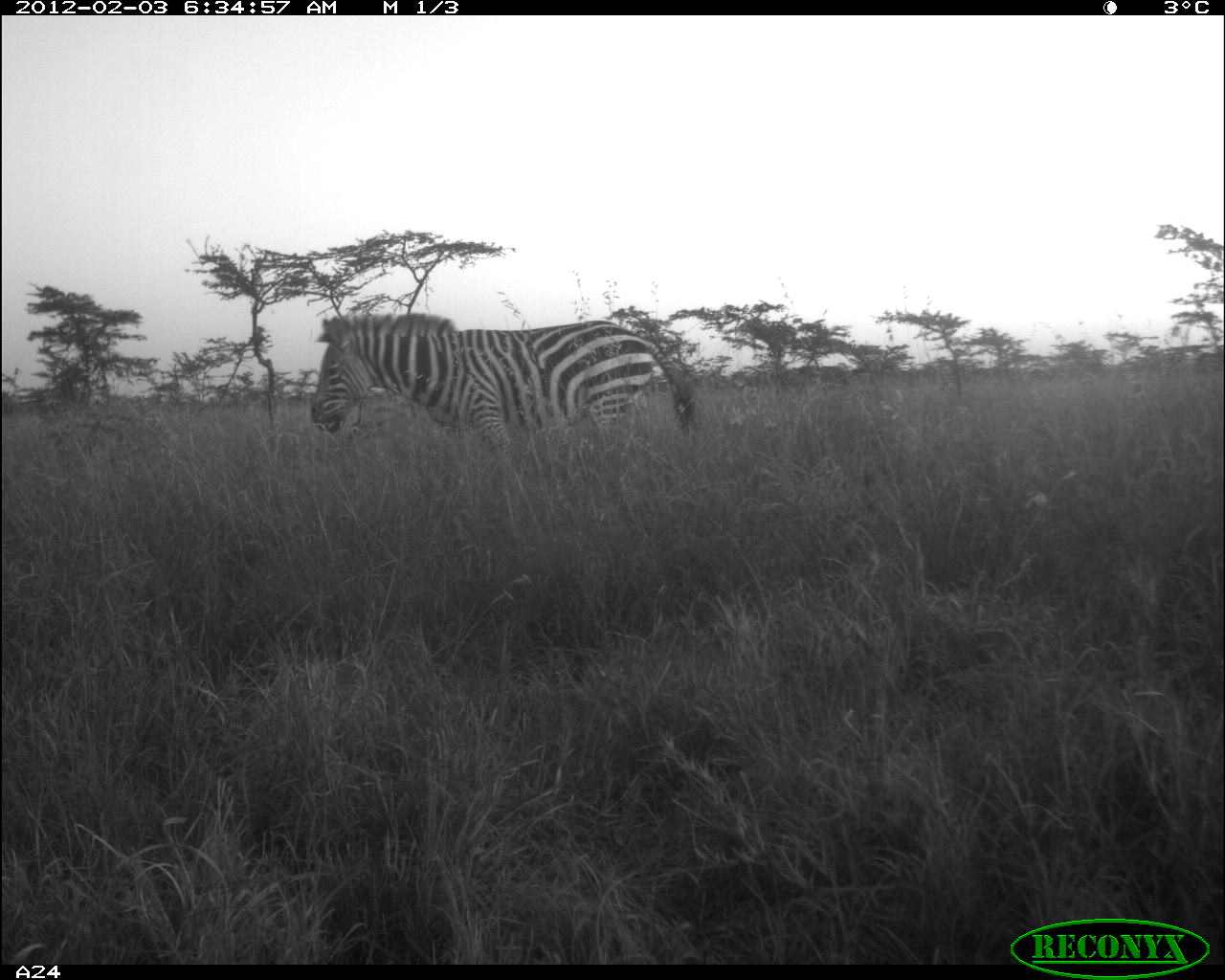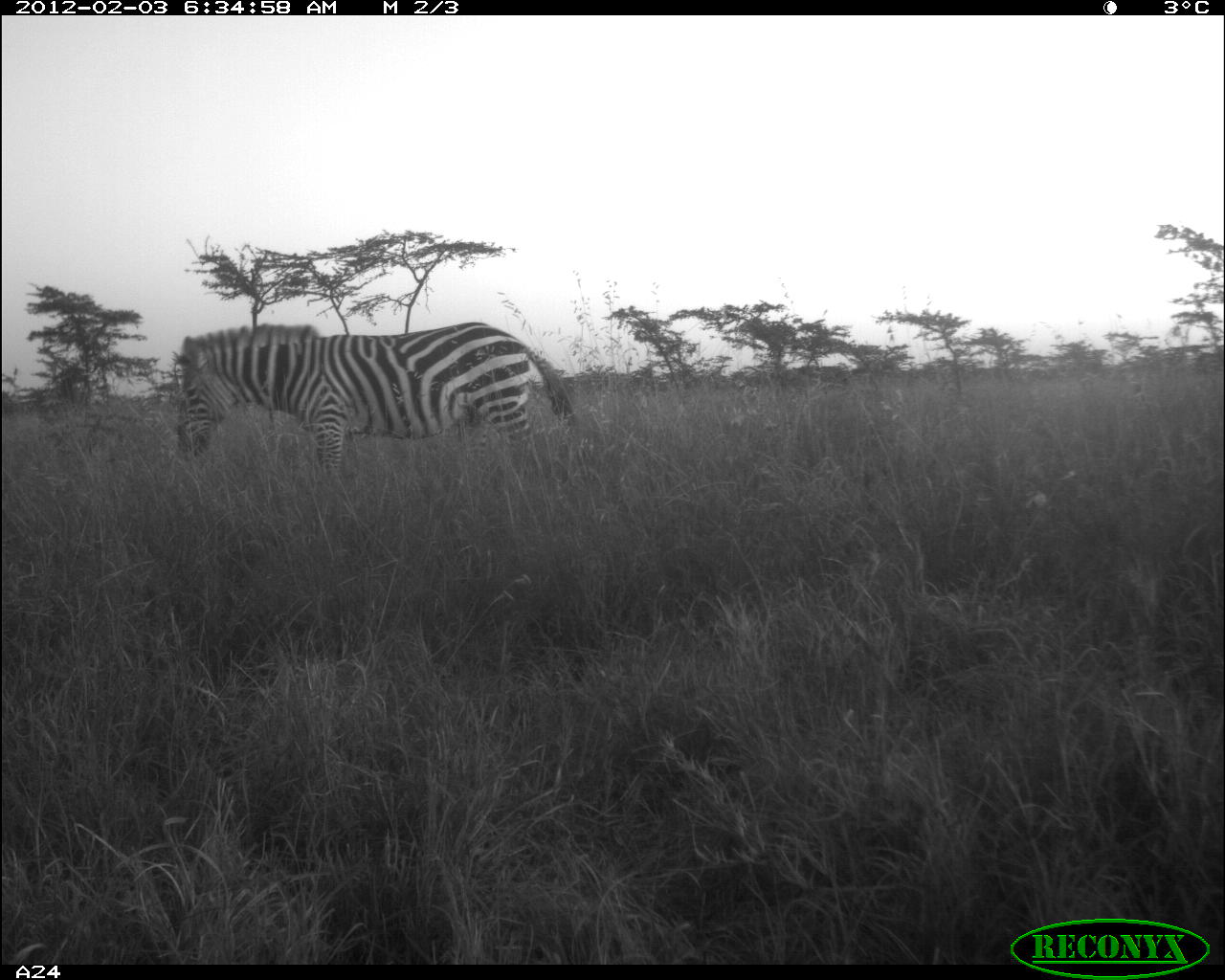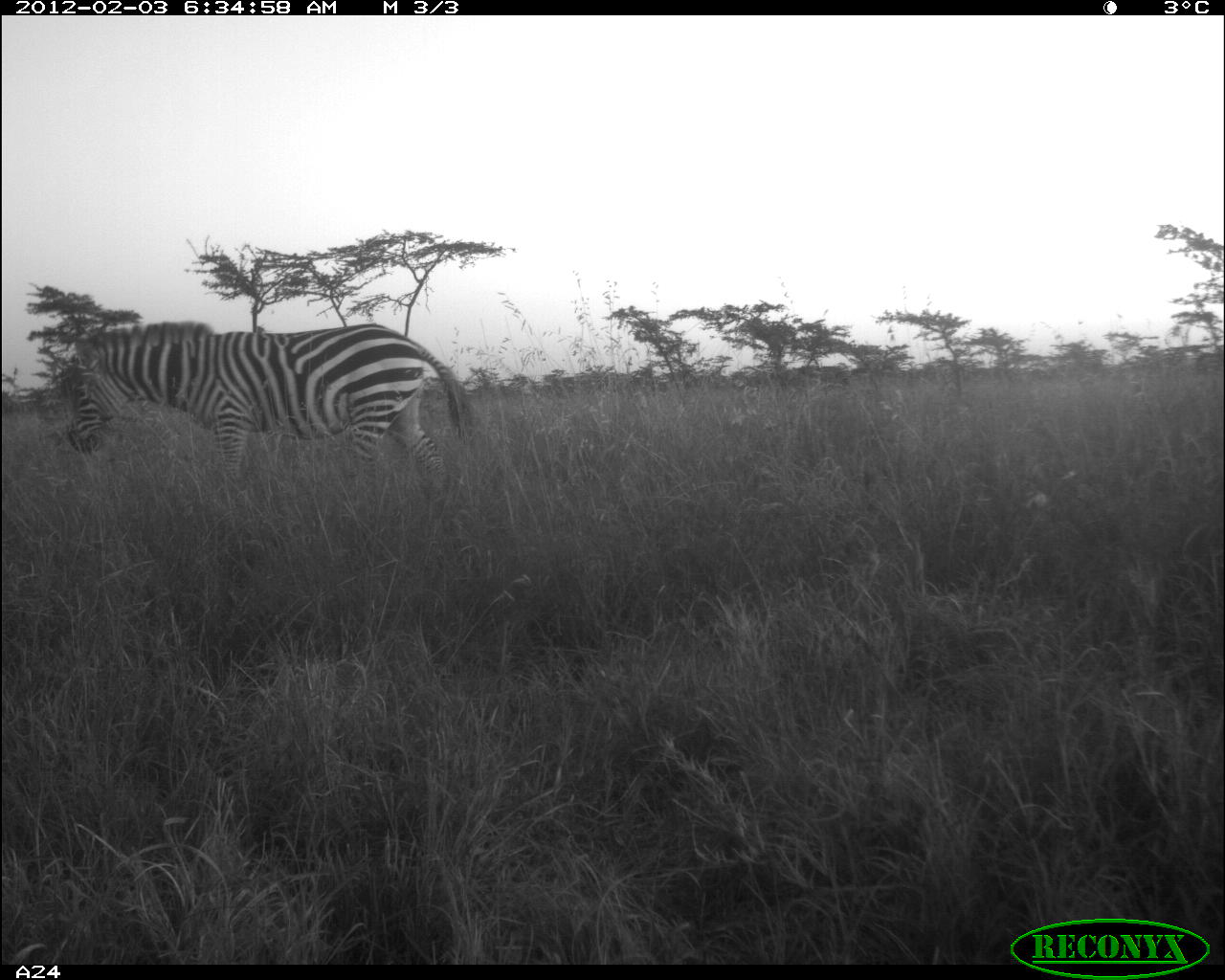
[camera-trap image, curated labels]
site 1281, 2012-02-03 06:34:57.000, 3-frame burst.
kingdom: Animalia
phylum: Chordata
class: Mammalia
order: Perissodactyla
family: Equidae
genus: Equus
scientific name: Equus quagga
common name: plains zebra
Equus quagga (plains zebra), count 1.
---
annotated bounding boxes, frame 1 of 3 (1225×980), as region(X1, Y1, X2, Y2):
equus quagga: region(308, 311, 698, 466)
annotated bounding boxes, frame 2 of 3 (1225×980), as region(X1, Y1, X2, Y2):
equus quagga: region(170, 318, 575, 474)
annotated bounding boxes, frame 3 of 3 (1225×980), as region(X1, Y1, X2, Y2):
equus quagga: region(64, 318, 471, 489)